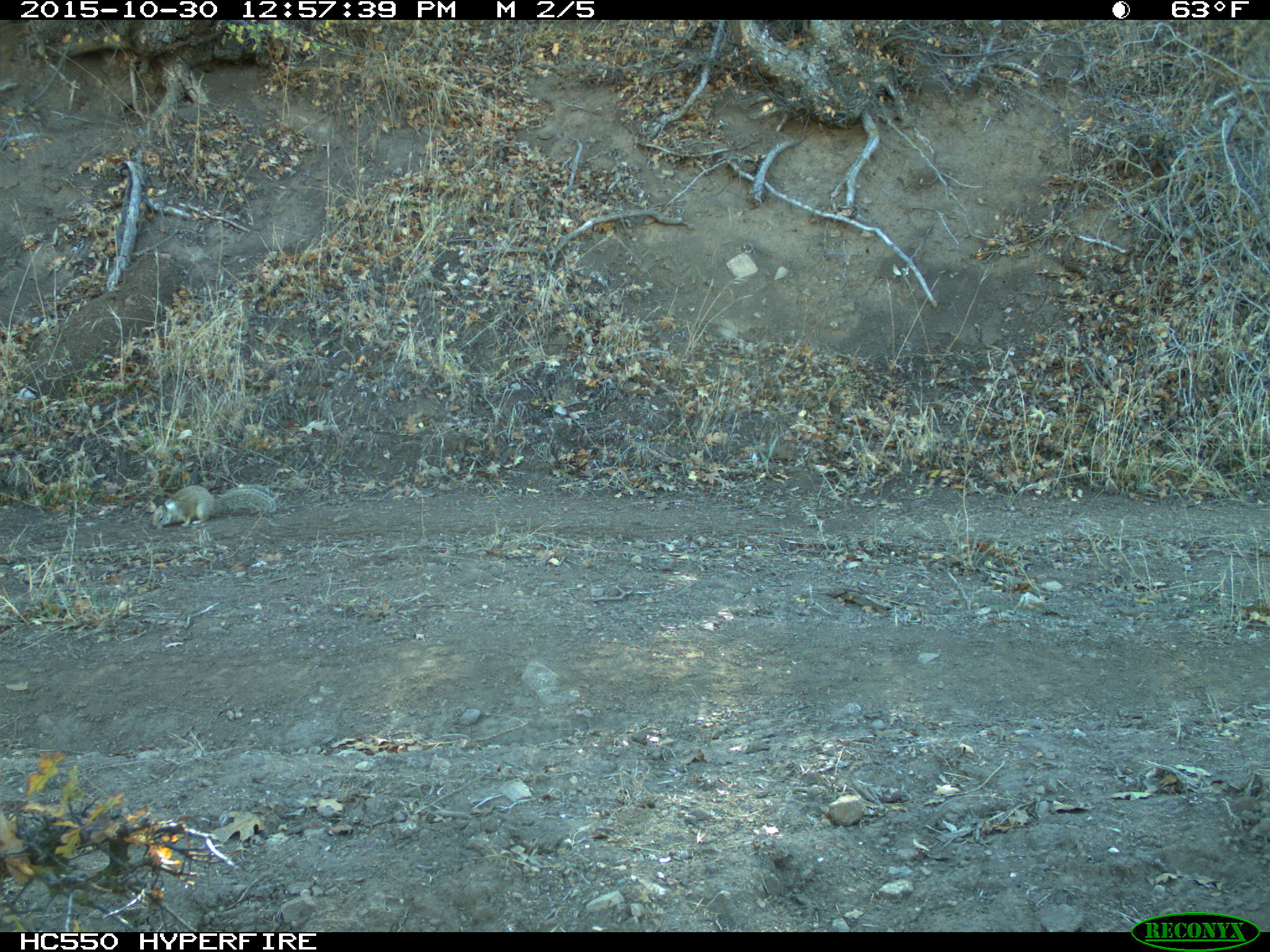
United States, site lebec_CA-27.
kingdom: Animalia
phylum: Chordata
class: Mammalia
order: Rodentia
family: Sciuridae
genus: Otospermophilus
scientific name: Otospermophilus beecheyi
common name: california ground squirrel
Otospermophilus beecheyi (california ground squirrel).